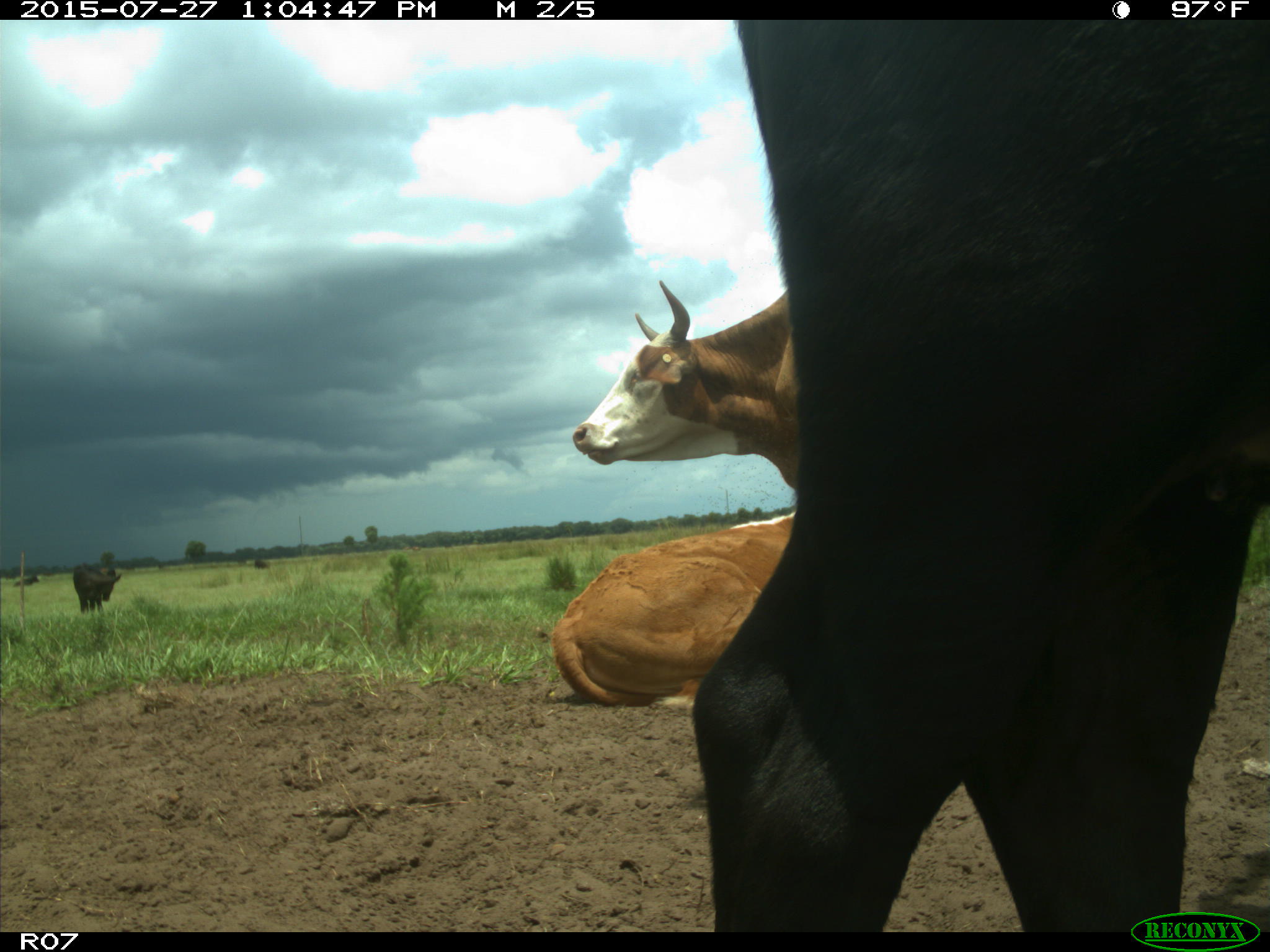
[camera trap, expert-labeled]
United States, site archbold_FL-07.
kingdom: Animalia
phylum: Chordata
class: Mammalia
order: Artiodactyla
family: Bovidae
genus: Bos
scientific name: Bos taurus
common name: domestic cow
Bos taurus (domestic cow).